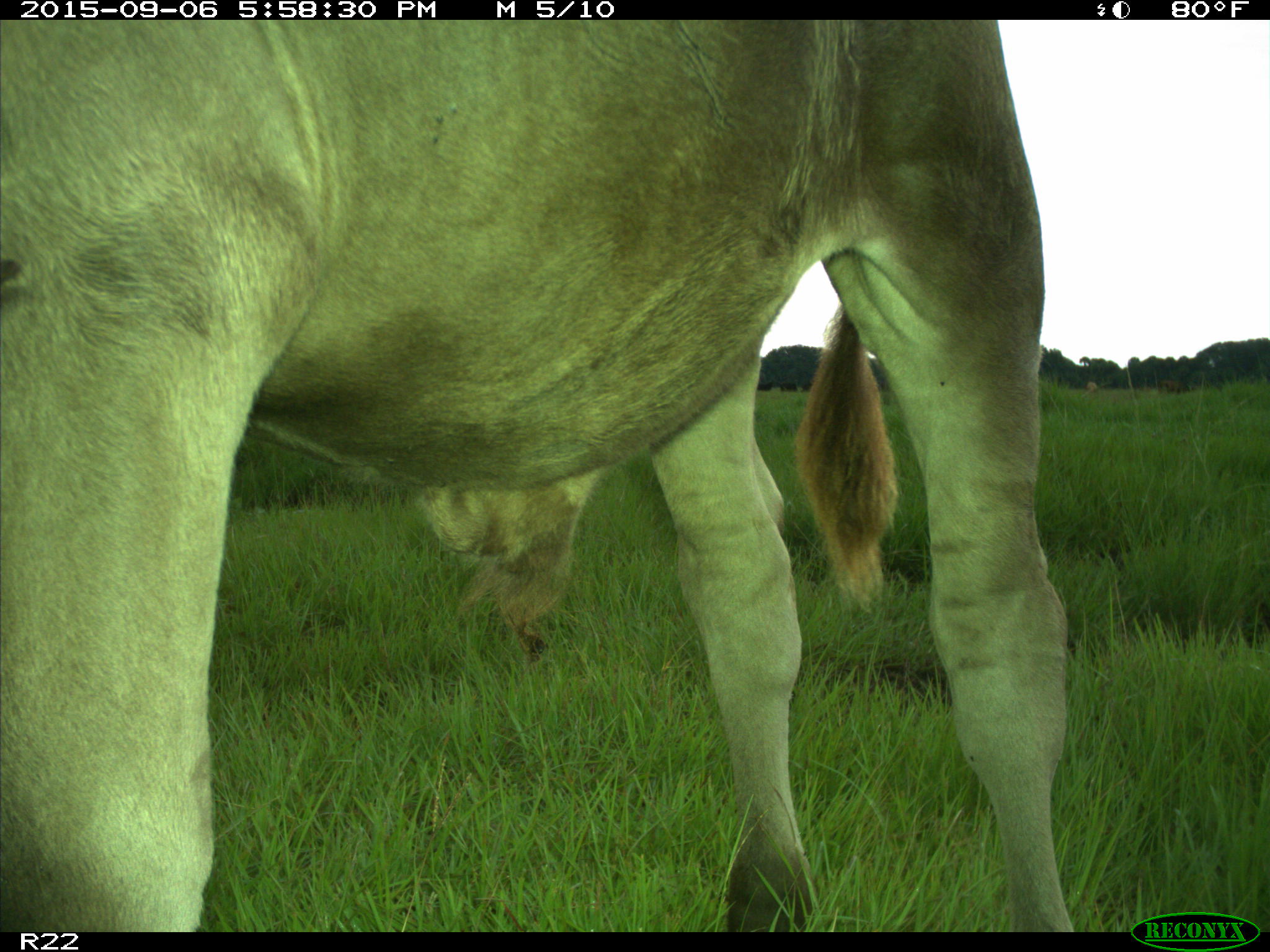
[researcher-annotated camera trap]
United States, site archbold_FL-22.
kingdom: Animalia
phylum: Chordata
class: Mammalia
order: Artiodactyla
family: Bovidae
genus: Bos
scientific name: Bos taurus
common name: domestic cow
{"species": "Bos taurus (domestic cow)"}